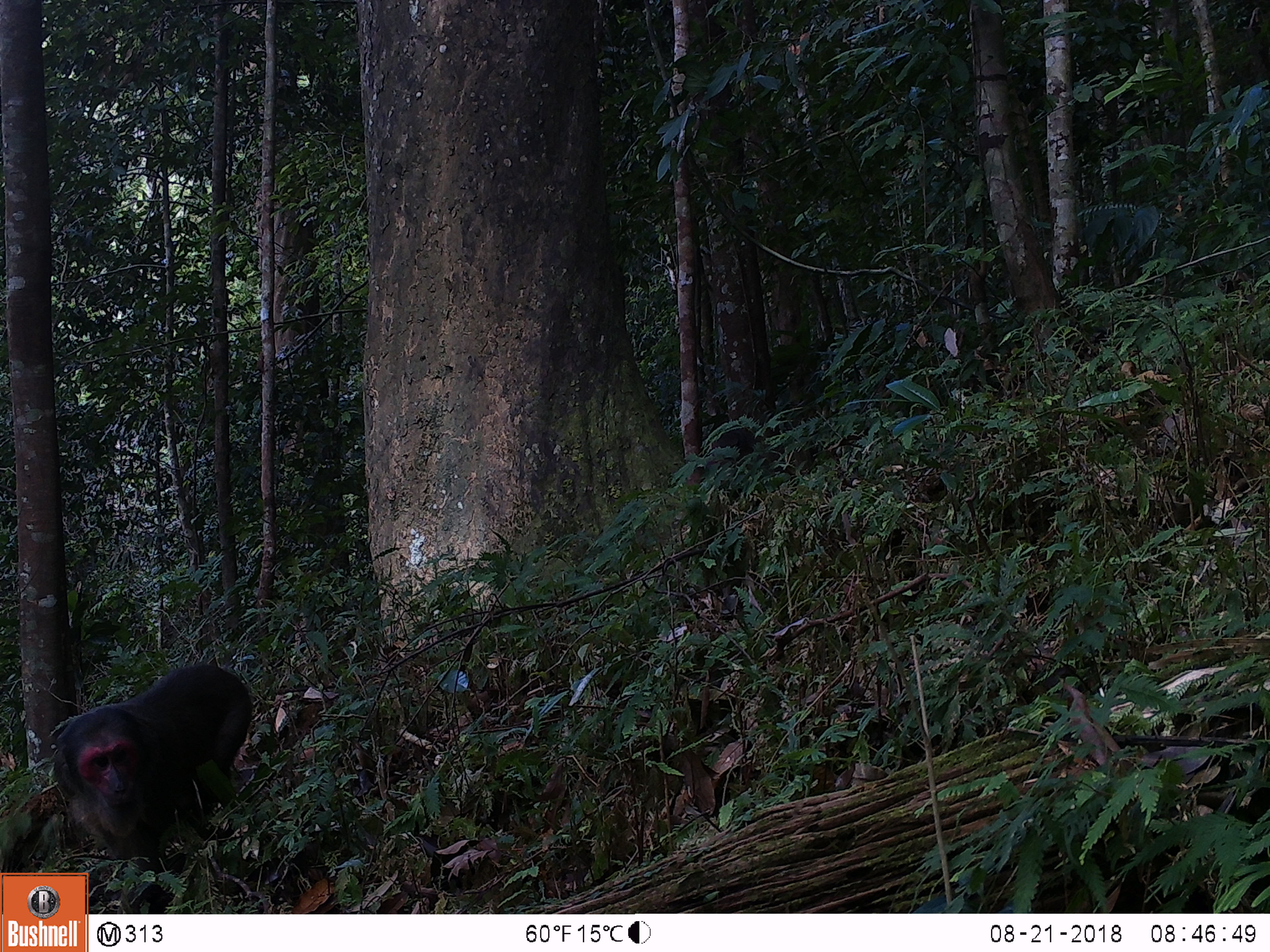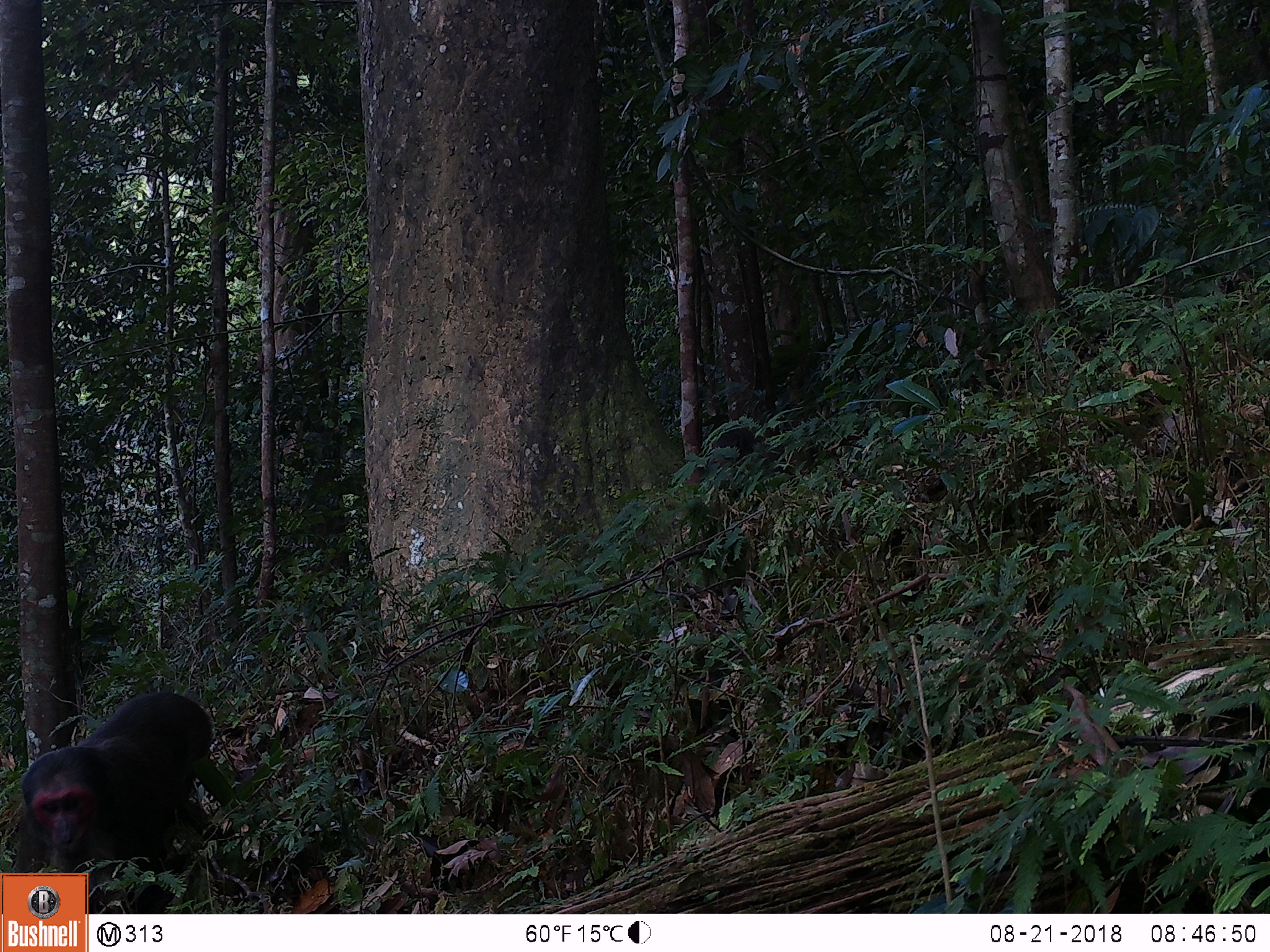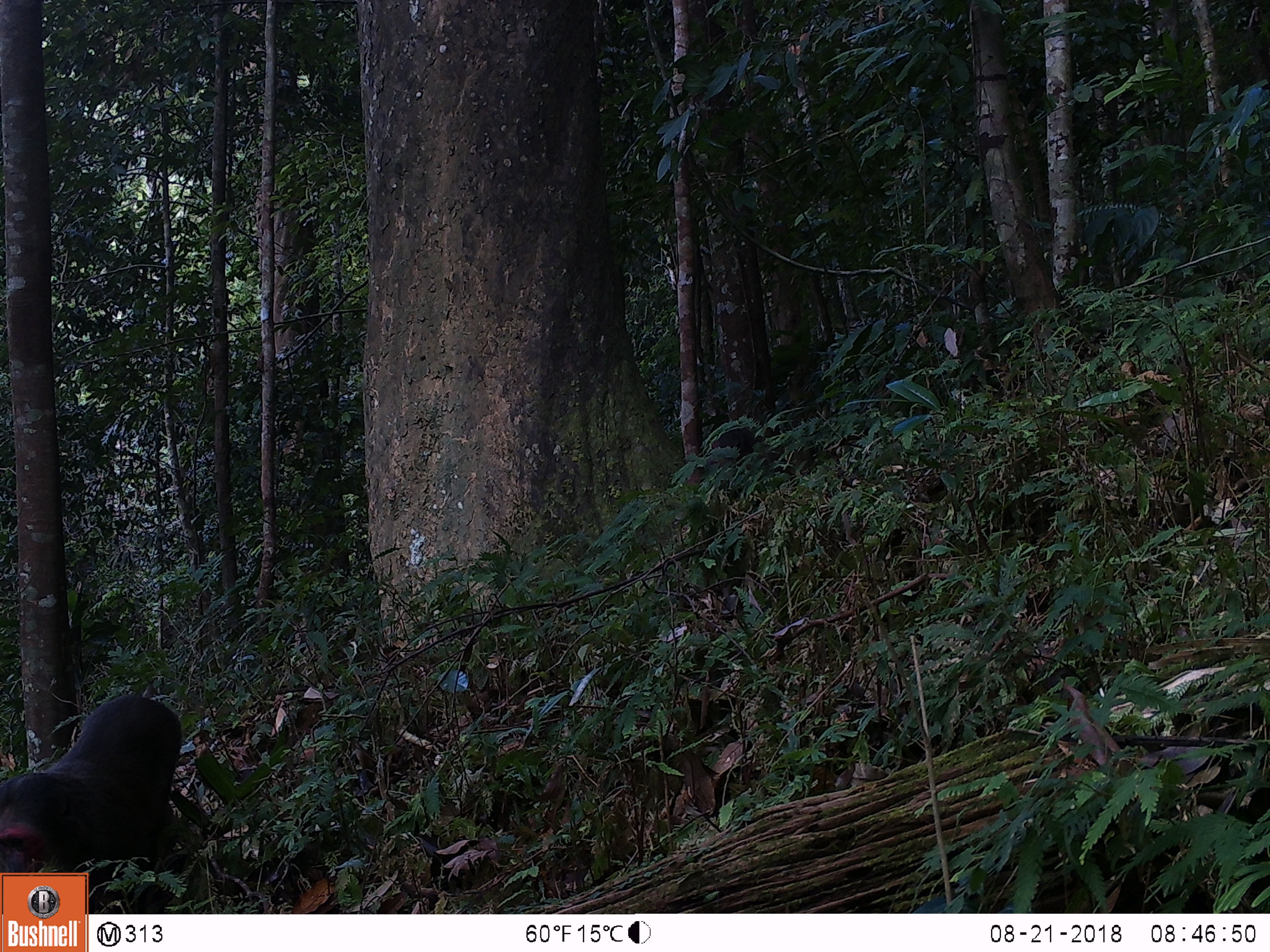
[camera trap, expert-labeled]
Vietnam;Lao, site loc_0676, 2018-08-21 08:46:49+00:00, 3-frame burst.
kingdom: Animalia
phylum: Chordata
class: Mammalia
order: Primates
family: Cercopithecidae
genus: Macaca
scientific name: Macaca arctoides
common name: stump-tailed macaque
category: stump tailed macaque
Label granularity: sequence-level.